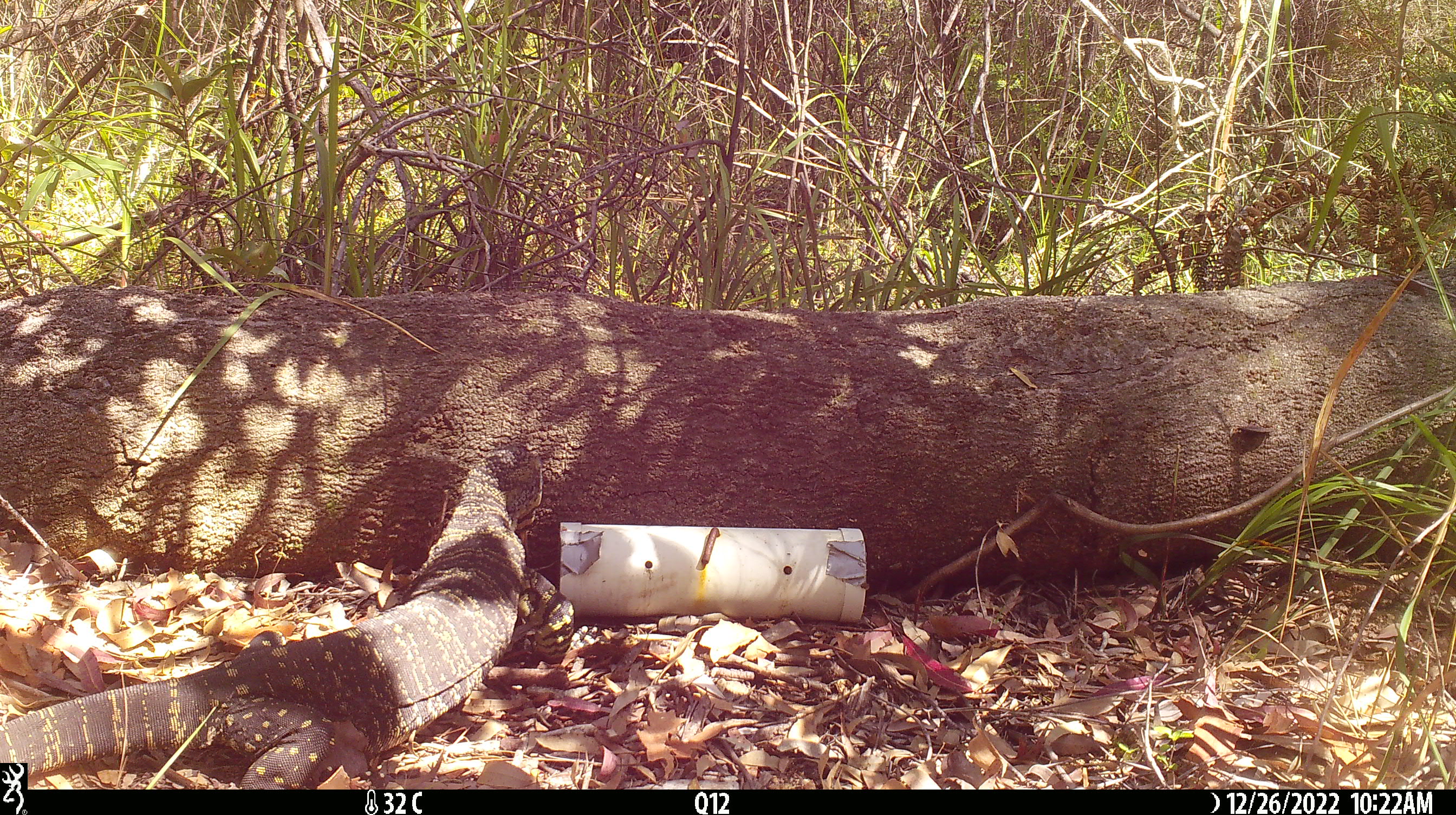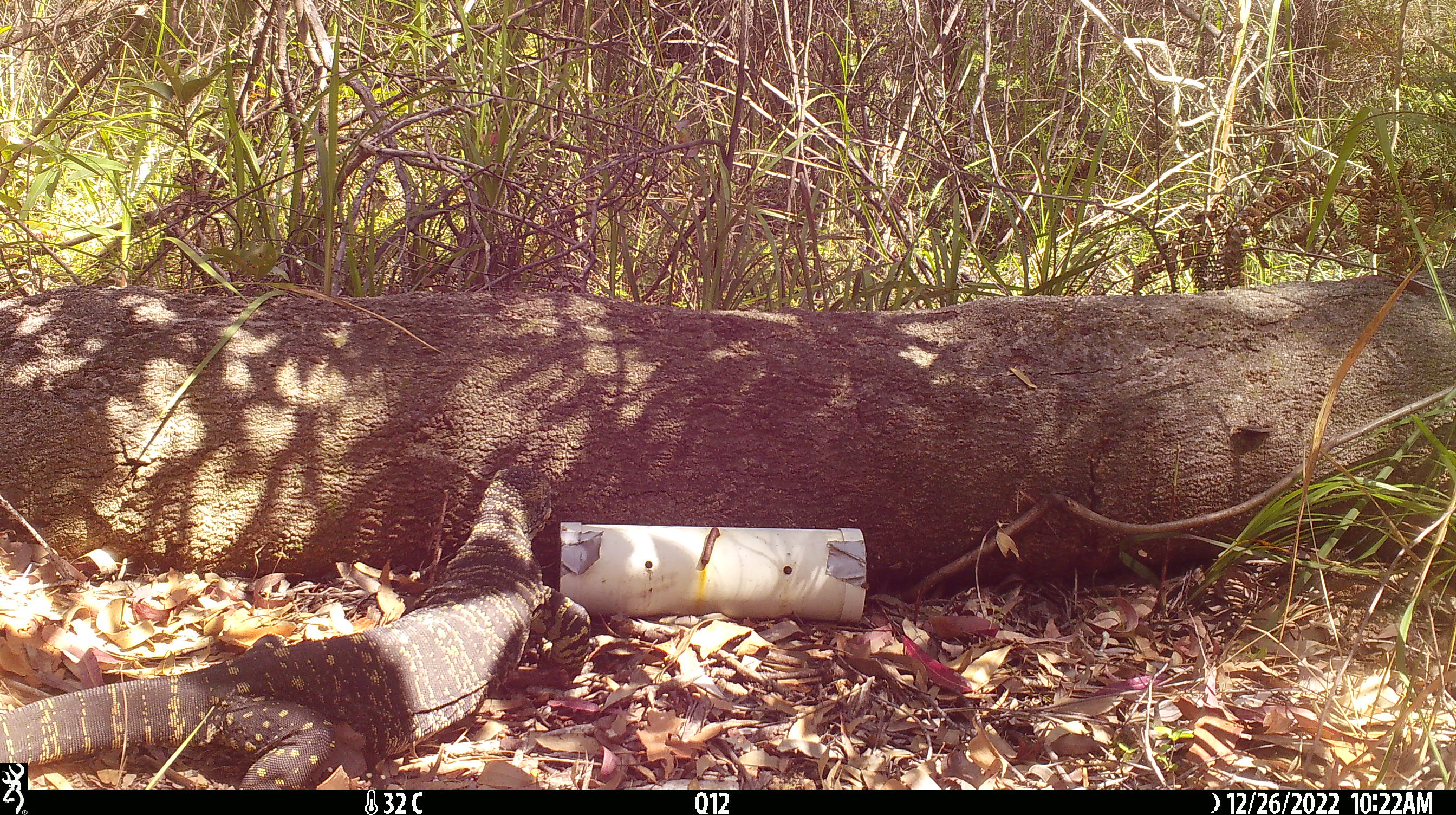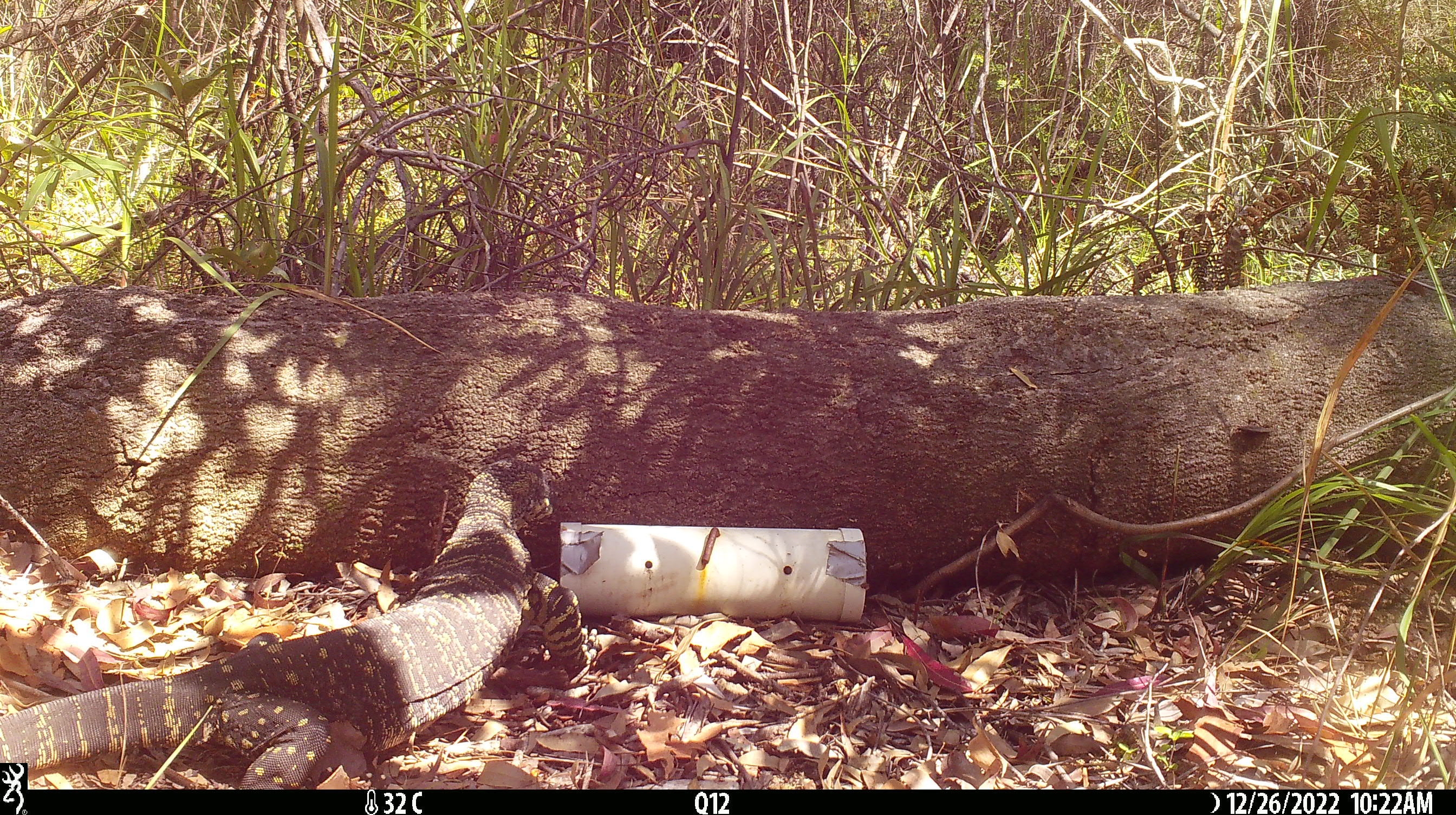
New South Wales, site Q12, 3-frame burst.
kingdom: Animalia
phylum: Chordata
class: Reptilia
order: Squamata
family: Varanidae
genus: Varanus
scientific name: Varanus varius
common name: lace monitor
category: goanna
Goanna (lace monitor) (Varanus varius).